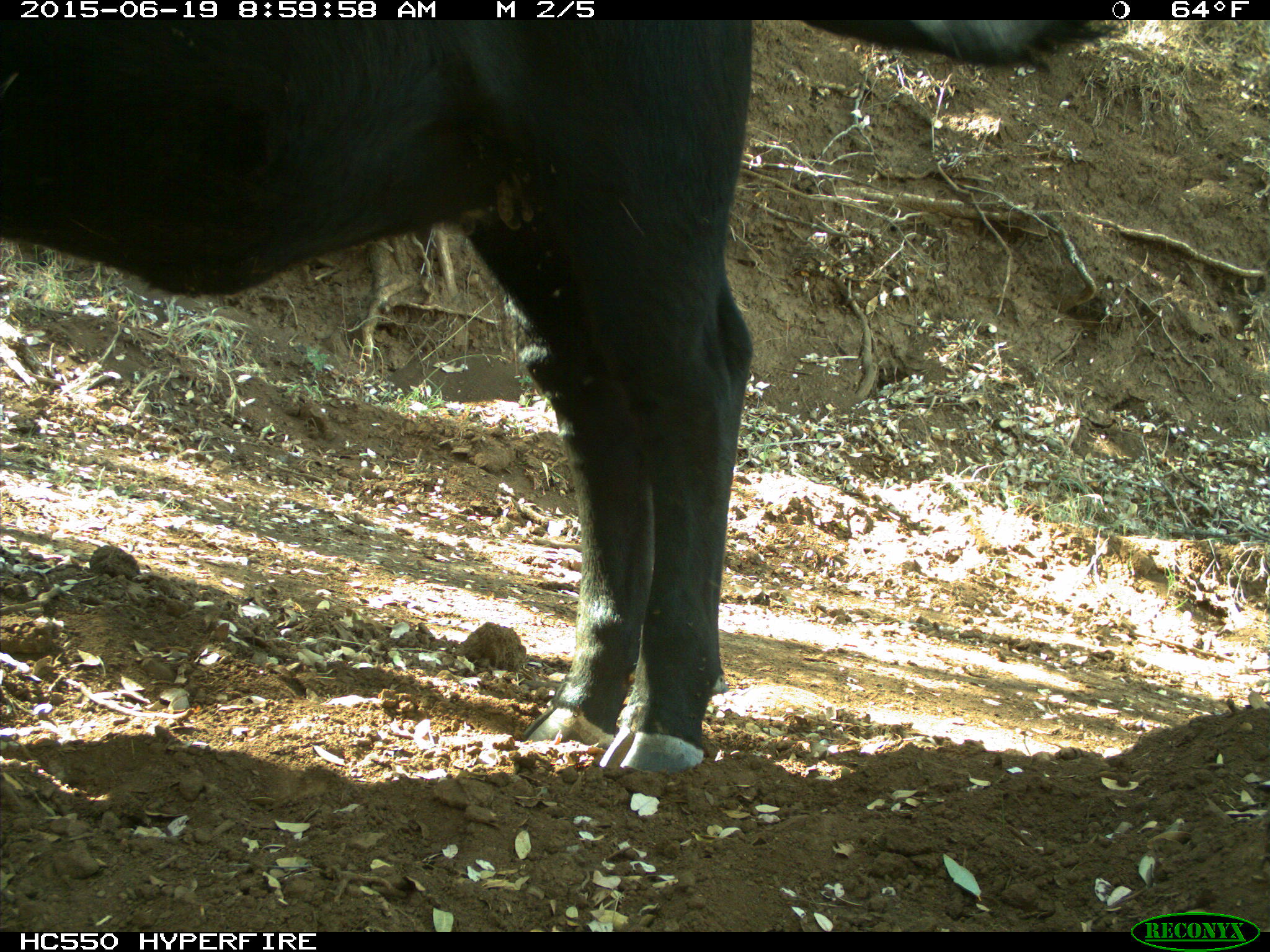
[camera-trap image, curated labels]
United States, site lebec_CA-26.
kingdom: Animalia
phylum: Chordata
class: Mammalia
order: Artiodactyla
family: Bovidae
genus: Bos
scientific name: Bos taurus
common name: domestic cow